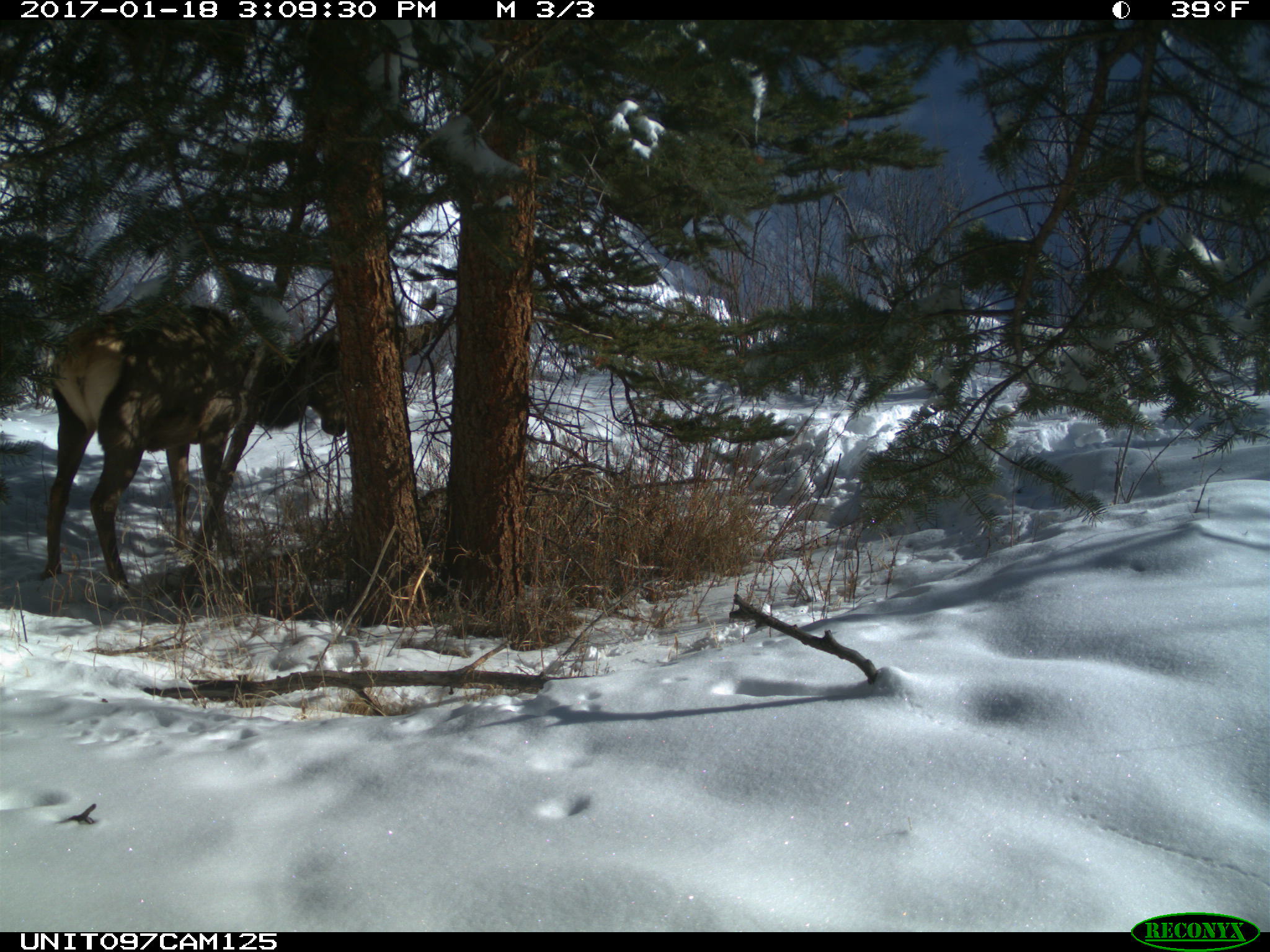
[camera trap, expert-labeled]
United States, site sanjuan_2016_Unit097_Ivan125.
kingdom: Animalia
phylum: Chordata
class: Mammalia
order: Artiodactyla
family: Cervidae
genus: Cervus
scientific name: Cervus elaphus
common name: red deer